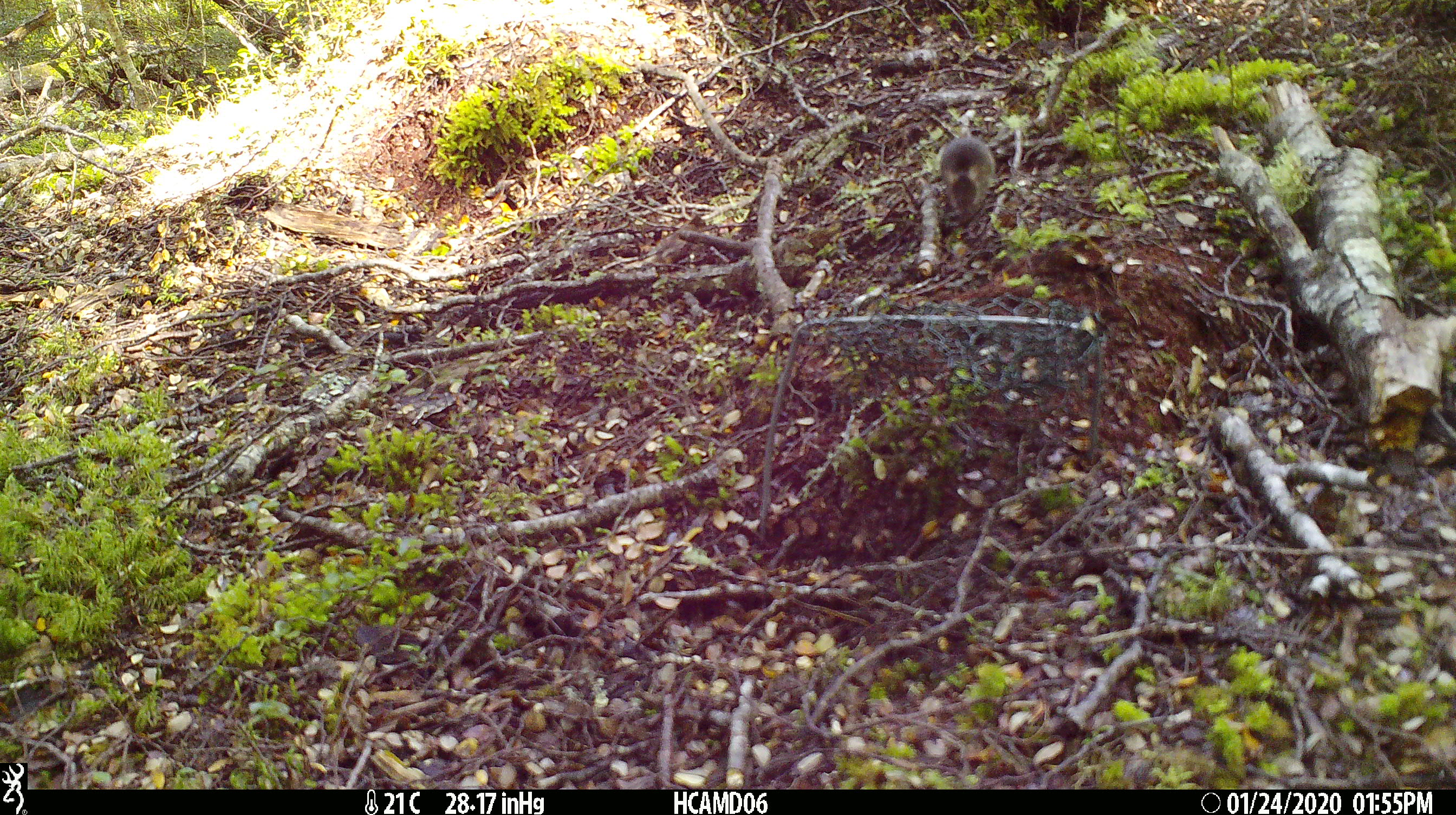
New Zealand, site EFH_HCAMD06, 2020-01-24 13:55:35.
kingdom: Animalia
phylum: Chordata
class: Mammalia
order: Rodentia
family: Muridae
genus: Mus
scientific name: Mus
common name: mouse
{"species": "mouse (Mus)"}